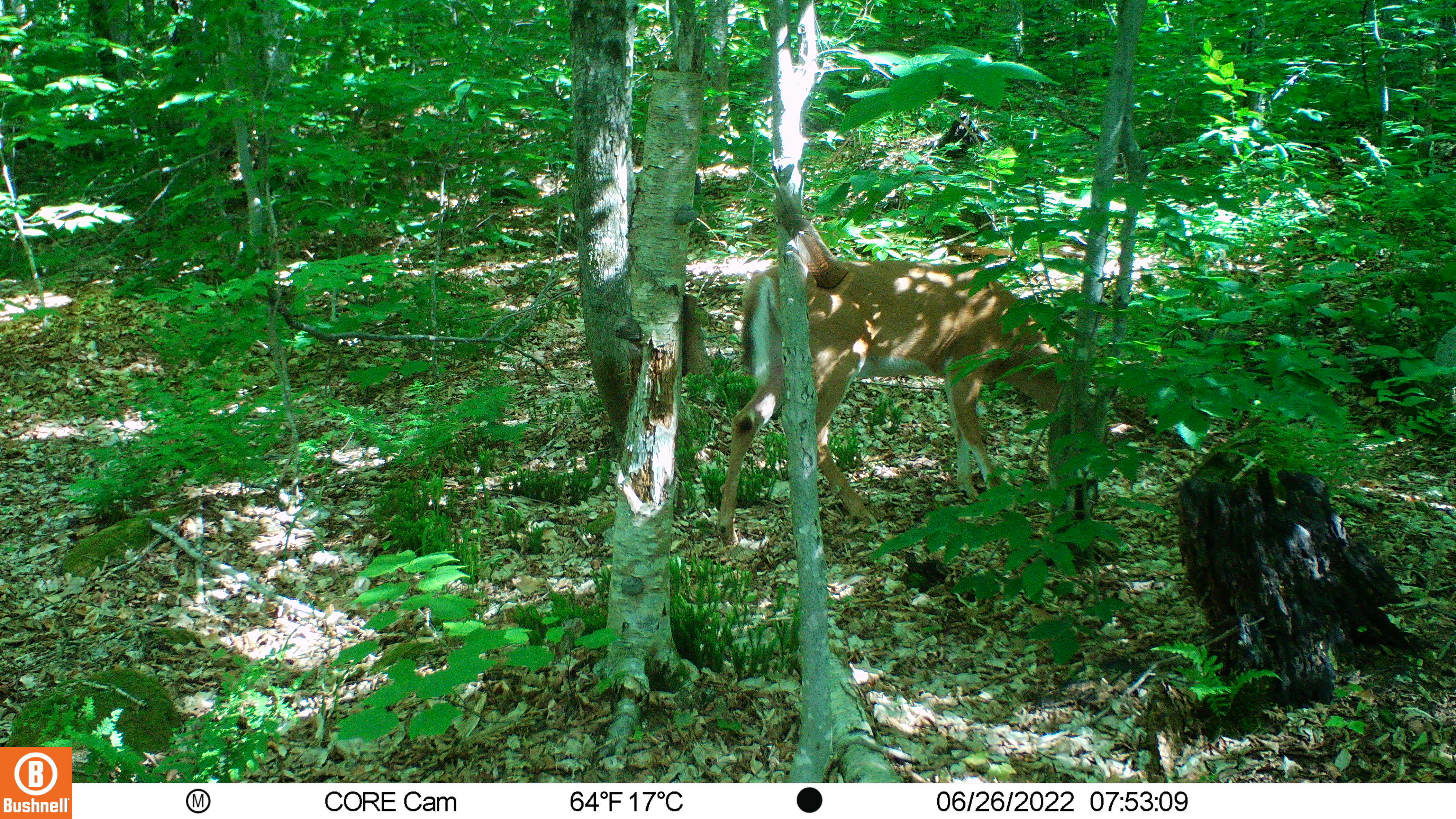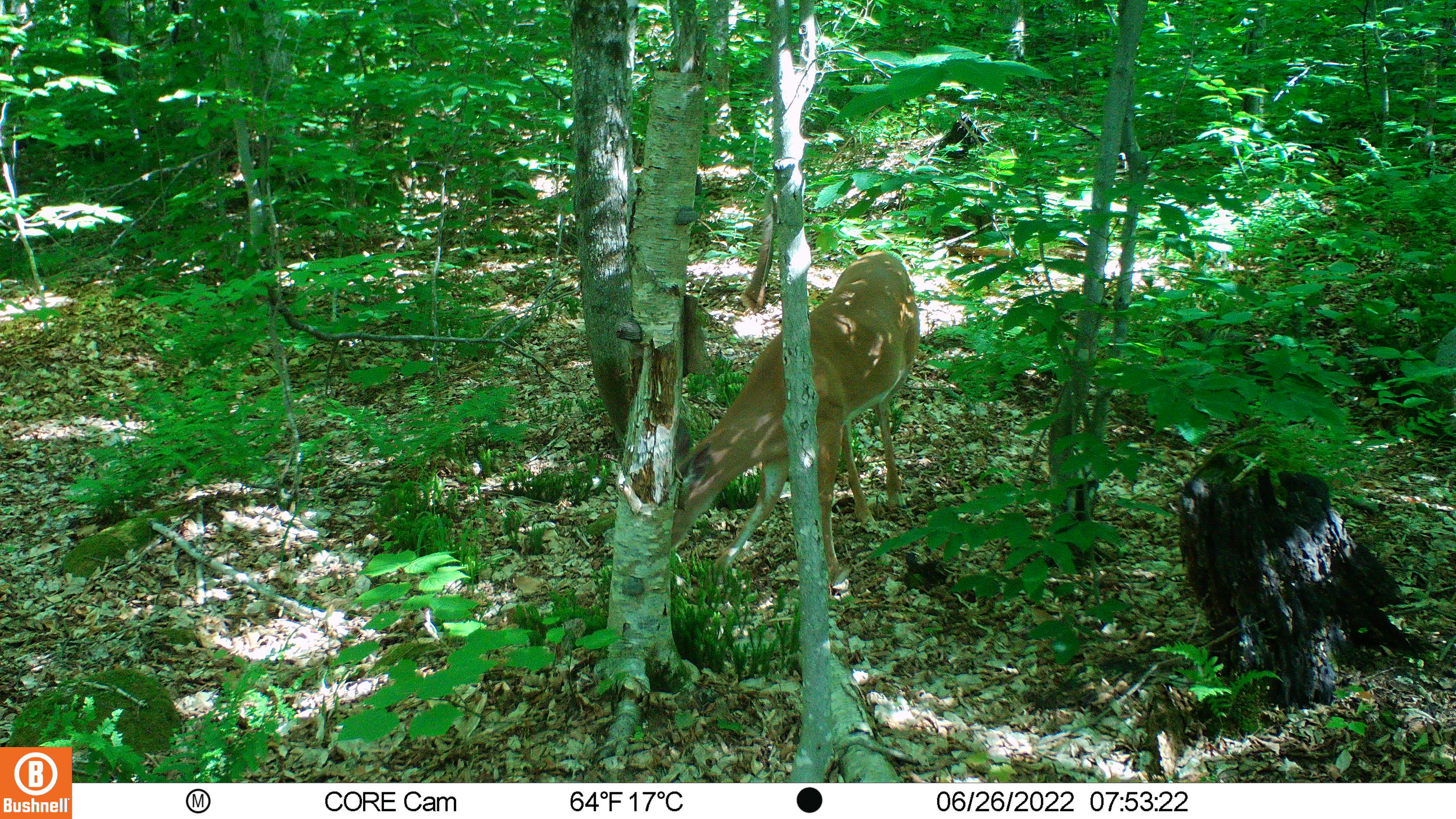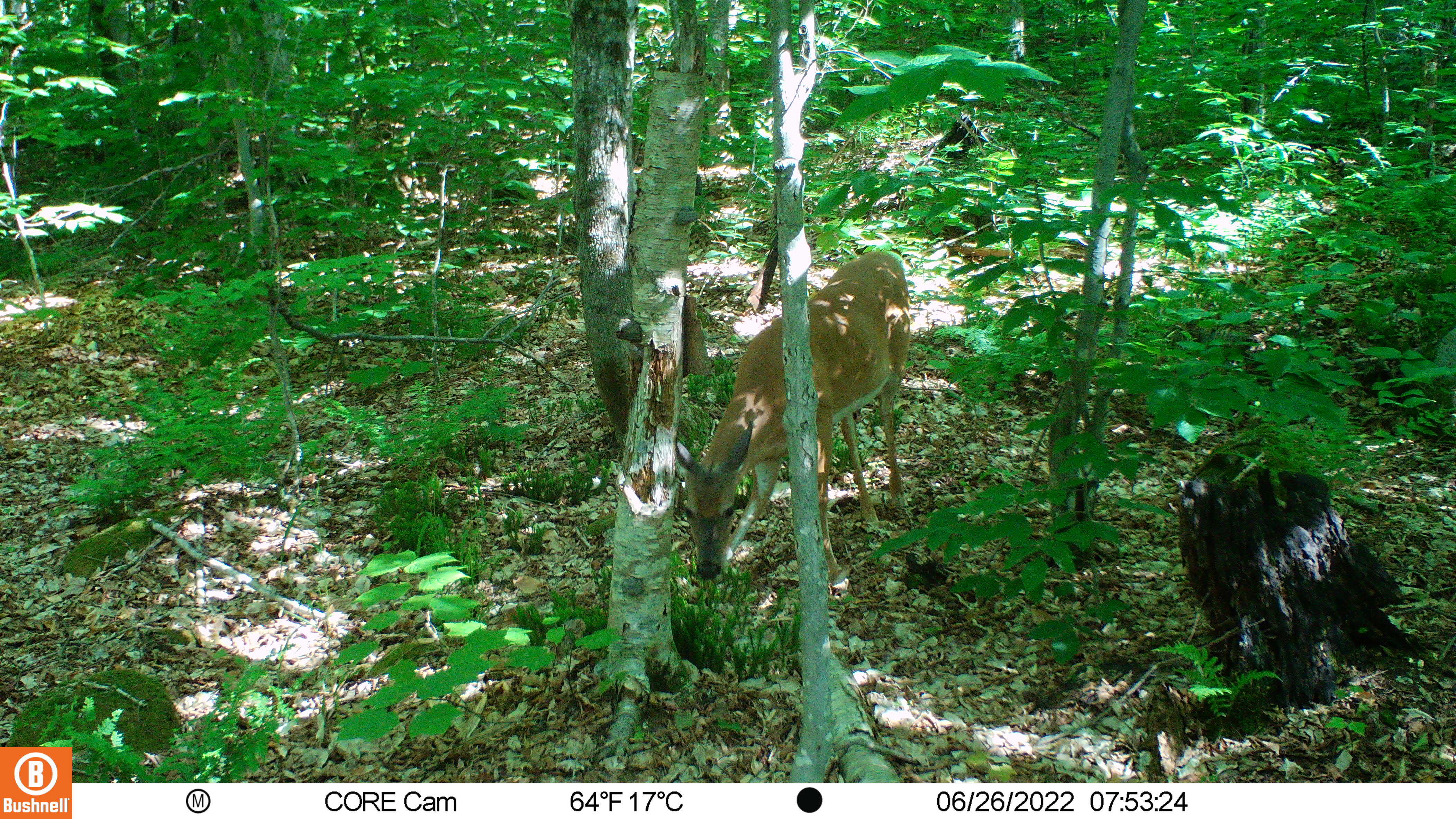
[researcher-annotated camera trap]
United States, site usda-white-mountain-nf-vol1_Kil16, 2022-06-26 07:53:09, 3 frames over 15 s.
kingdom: Animalia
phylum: Chordata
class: Mammalia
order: Artiodactyla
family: Cervidae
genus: Odocoileus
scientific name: Odocoileus virginianus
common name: white-tailed deer